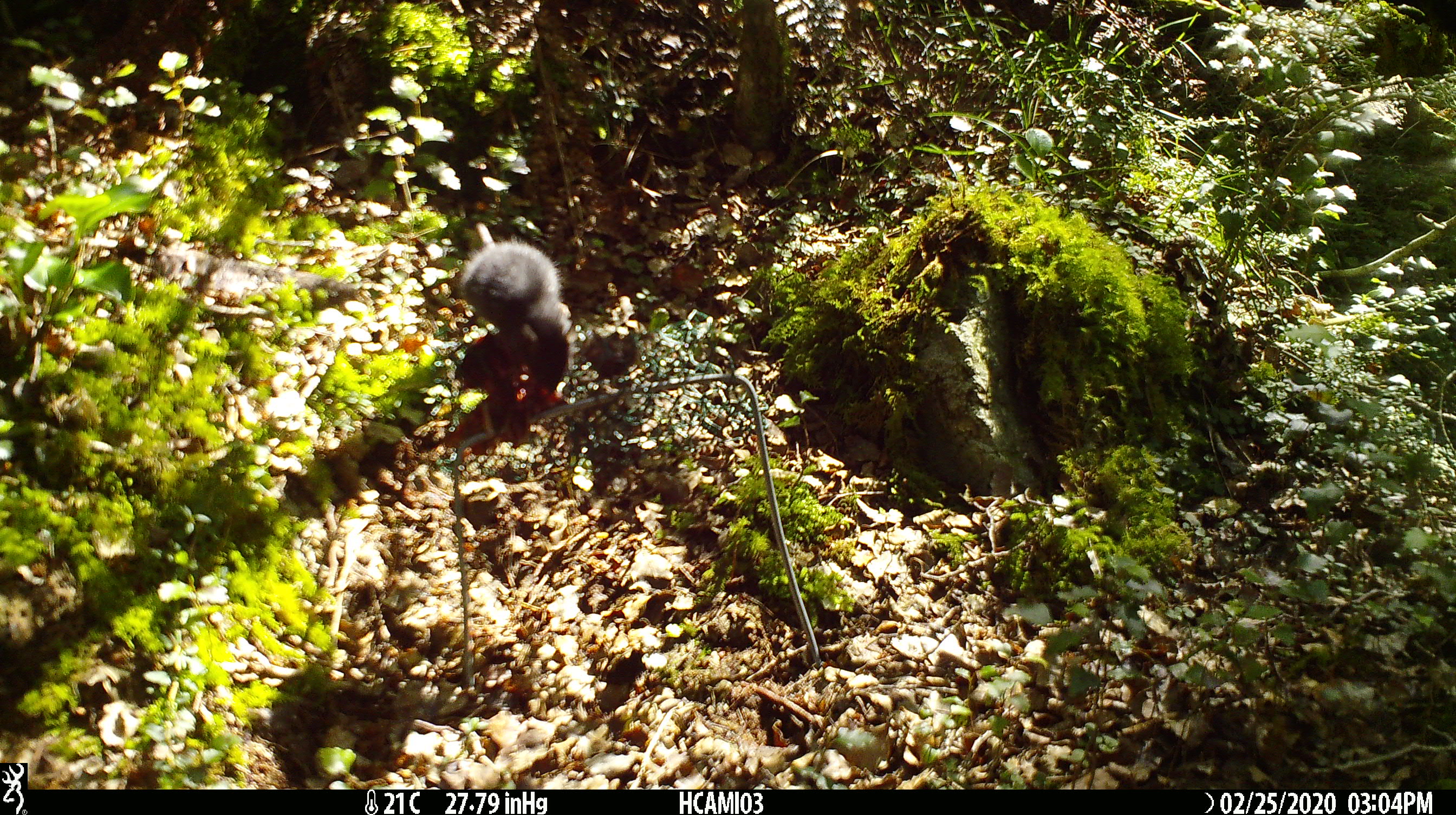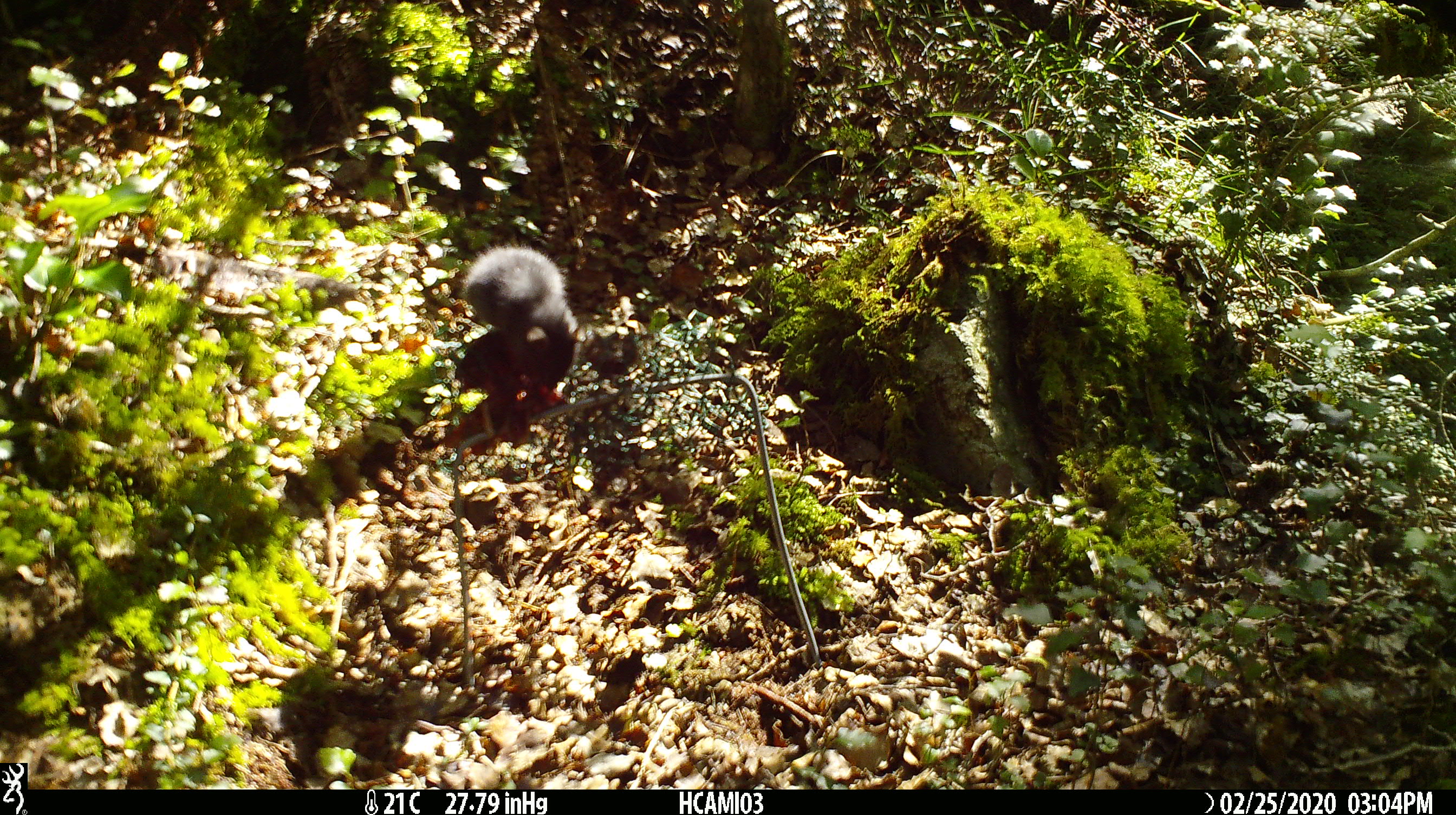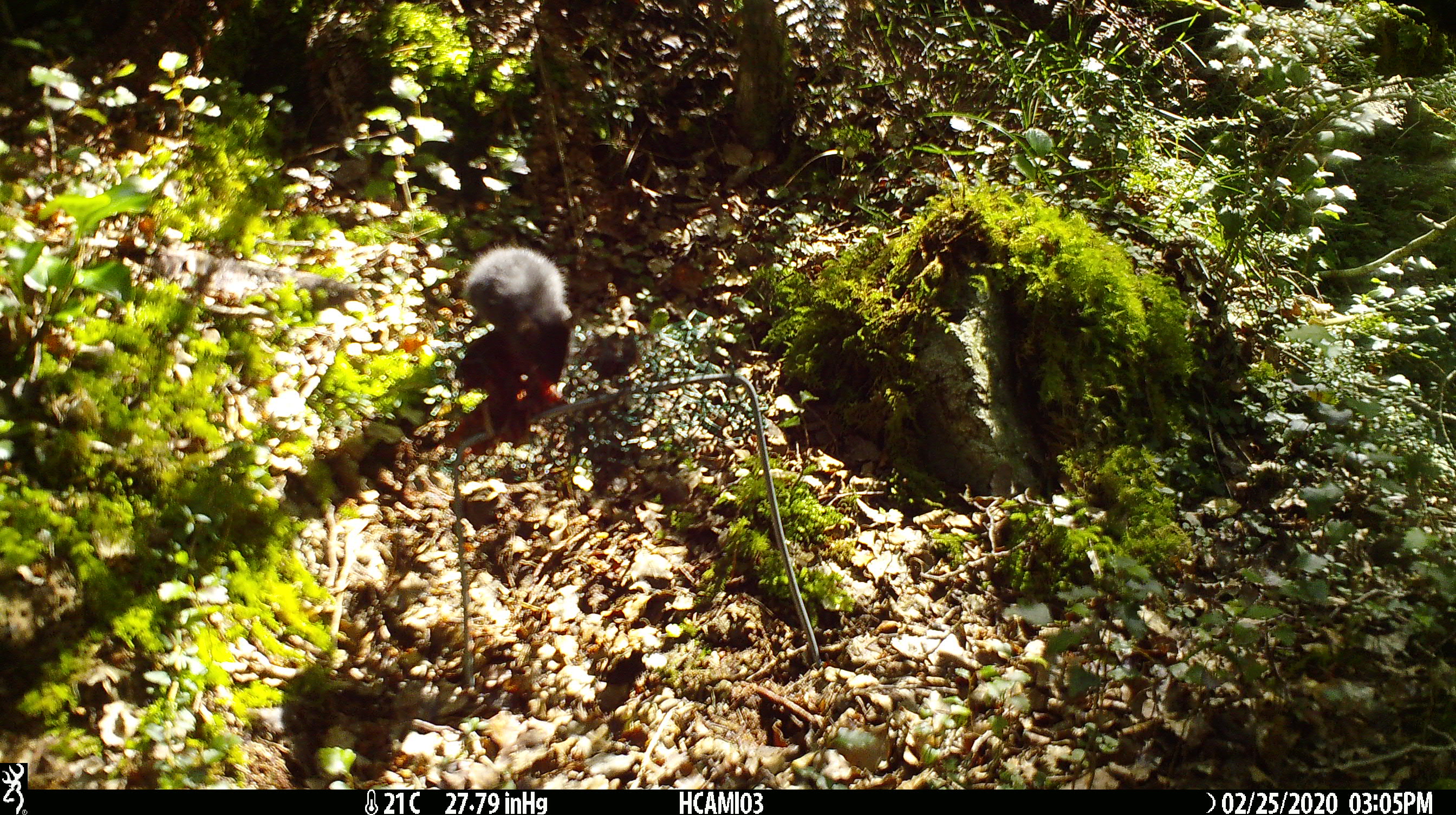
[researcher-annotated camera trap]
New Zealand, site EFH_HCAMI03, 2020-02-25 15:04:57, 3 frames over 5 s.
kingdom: Animalia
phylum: Chordata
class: Mammalia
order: Rodentia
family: Muridae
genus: Mus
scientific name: Mus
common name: mouse